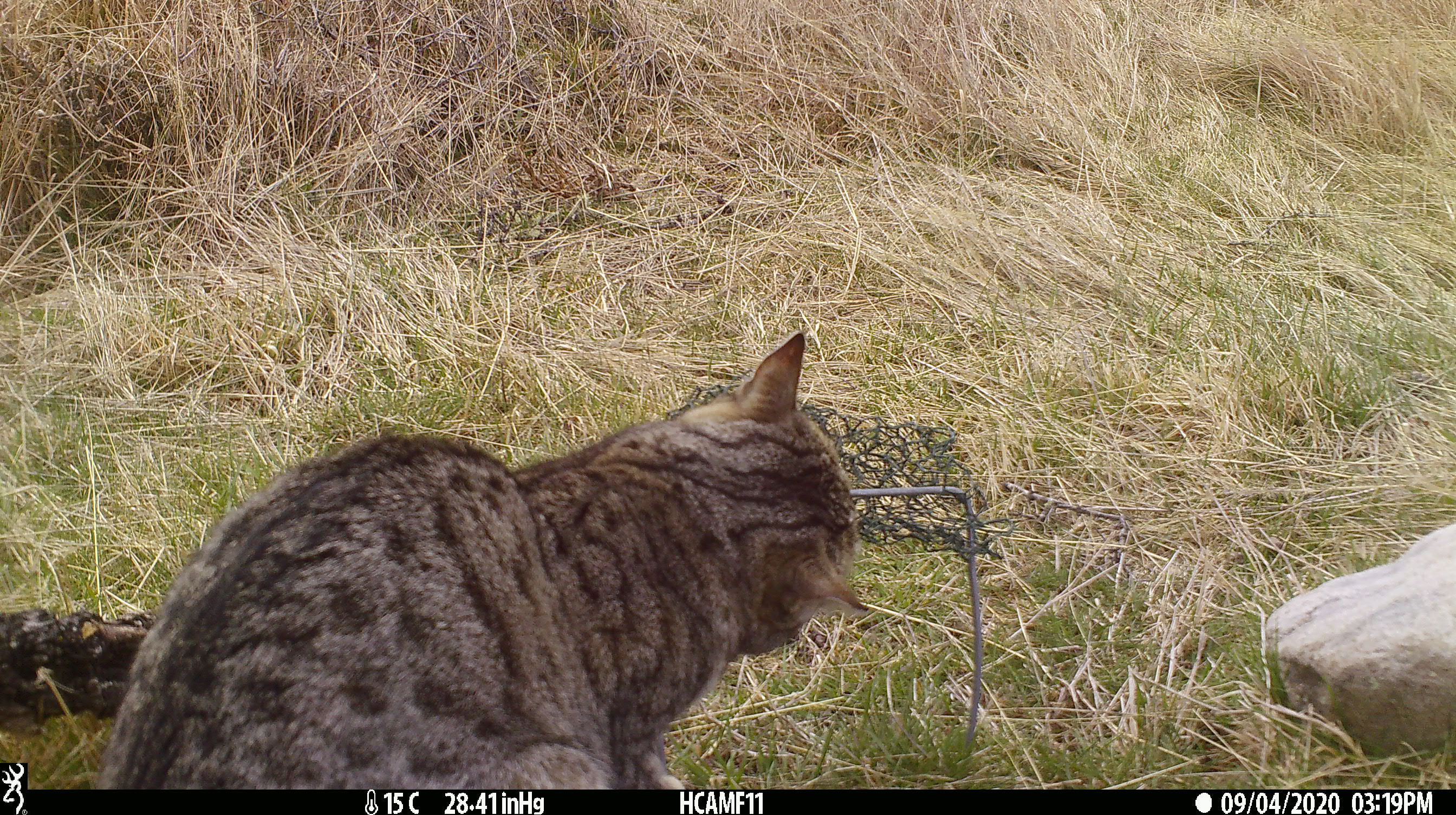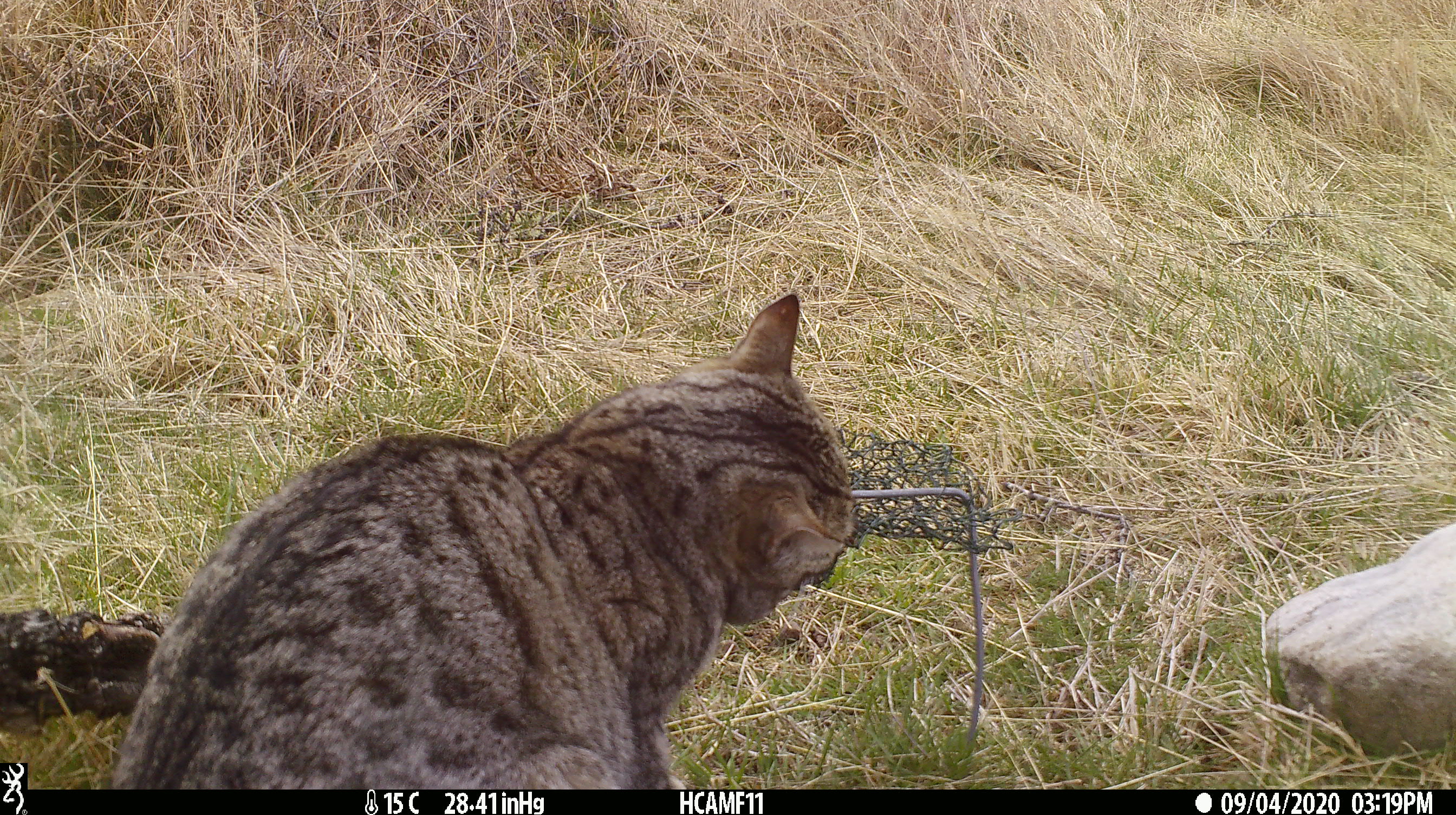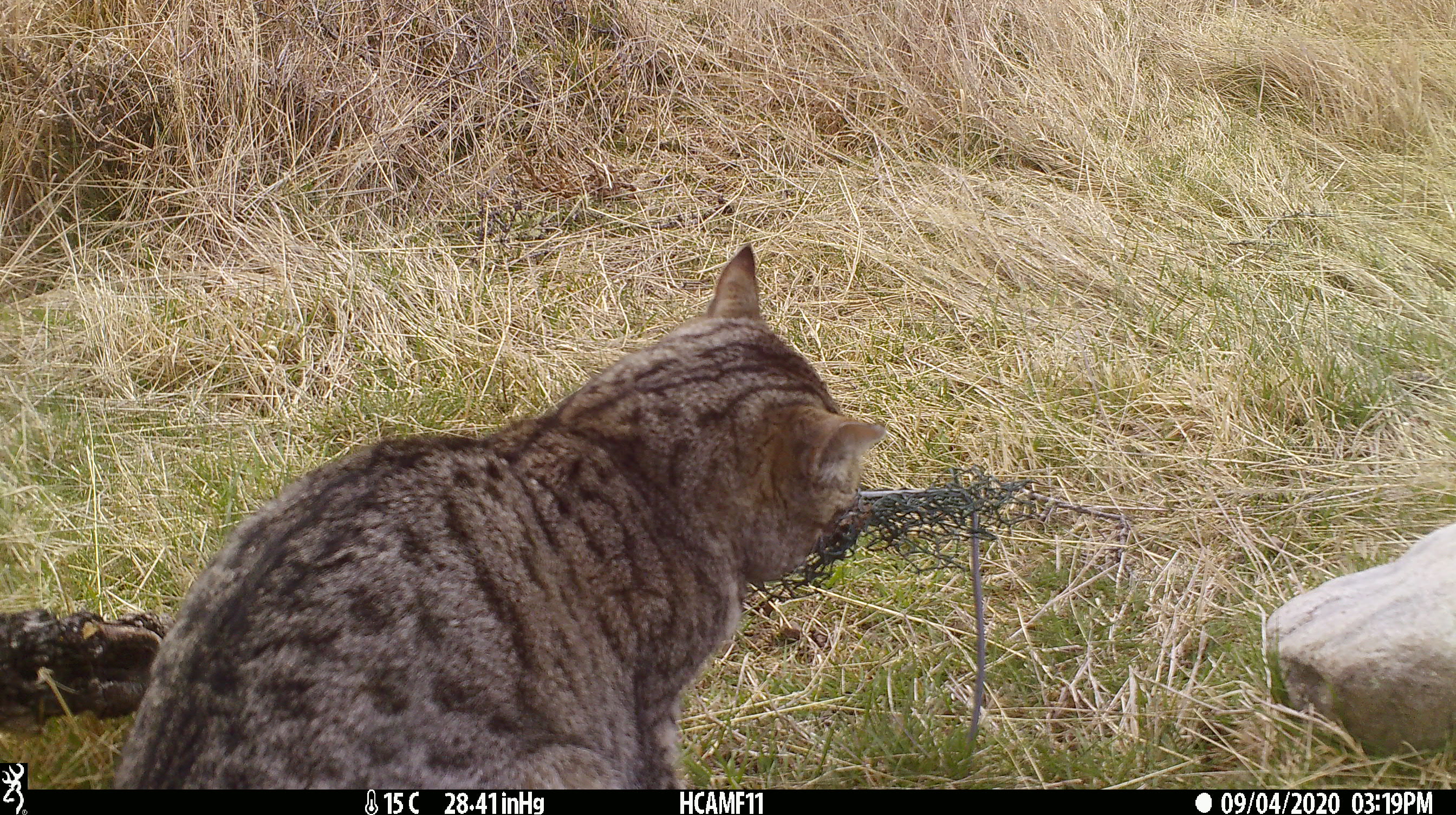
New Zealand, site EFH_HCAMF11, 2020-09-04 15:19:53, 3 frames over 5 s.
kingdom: Animalia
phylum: Chordata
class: Mammalia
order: Carnivora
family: Felidae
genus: Felis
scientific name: Felis catus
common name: domestic cat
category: cat